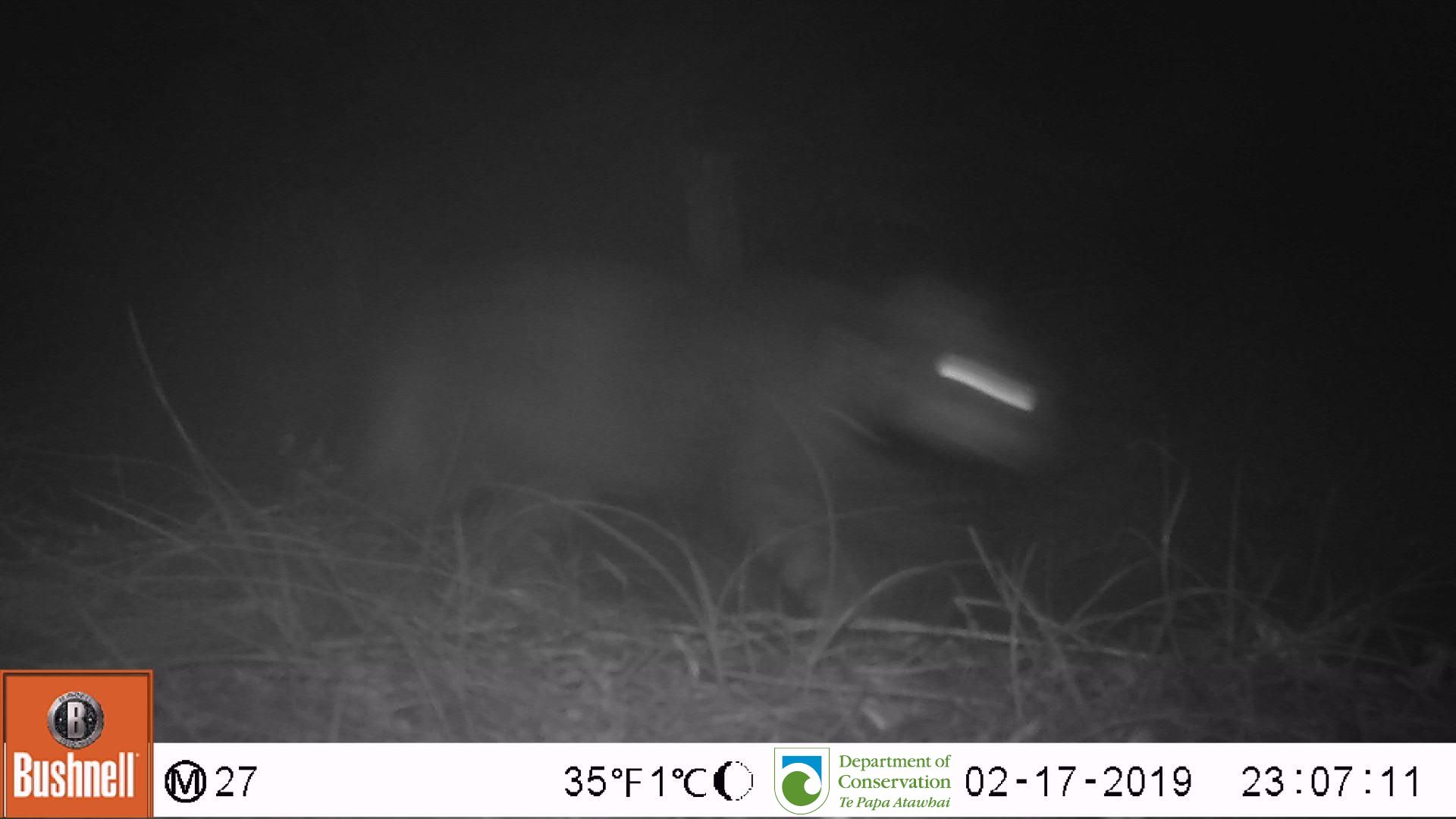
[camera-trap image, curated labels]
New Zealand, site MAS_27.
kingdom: Animalia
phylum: Chordata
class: Mammalia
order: Carnivora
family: Felidae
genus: Felis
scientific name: Felis catus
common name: domestic cat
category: cat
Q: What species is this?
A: Cat (domestic cat) (Felis catus).